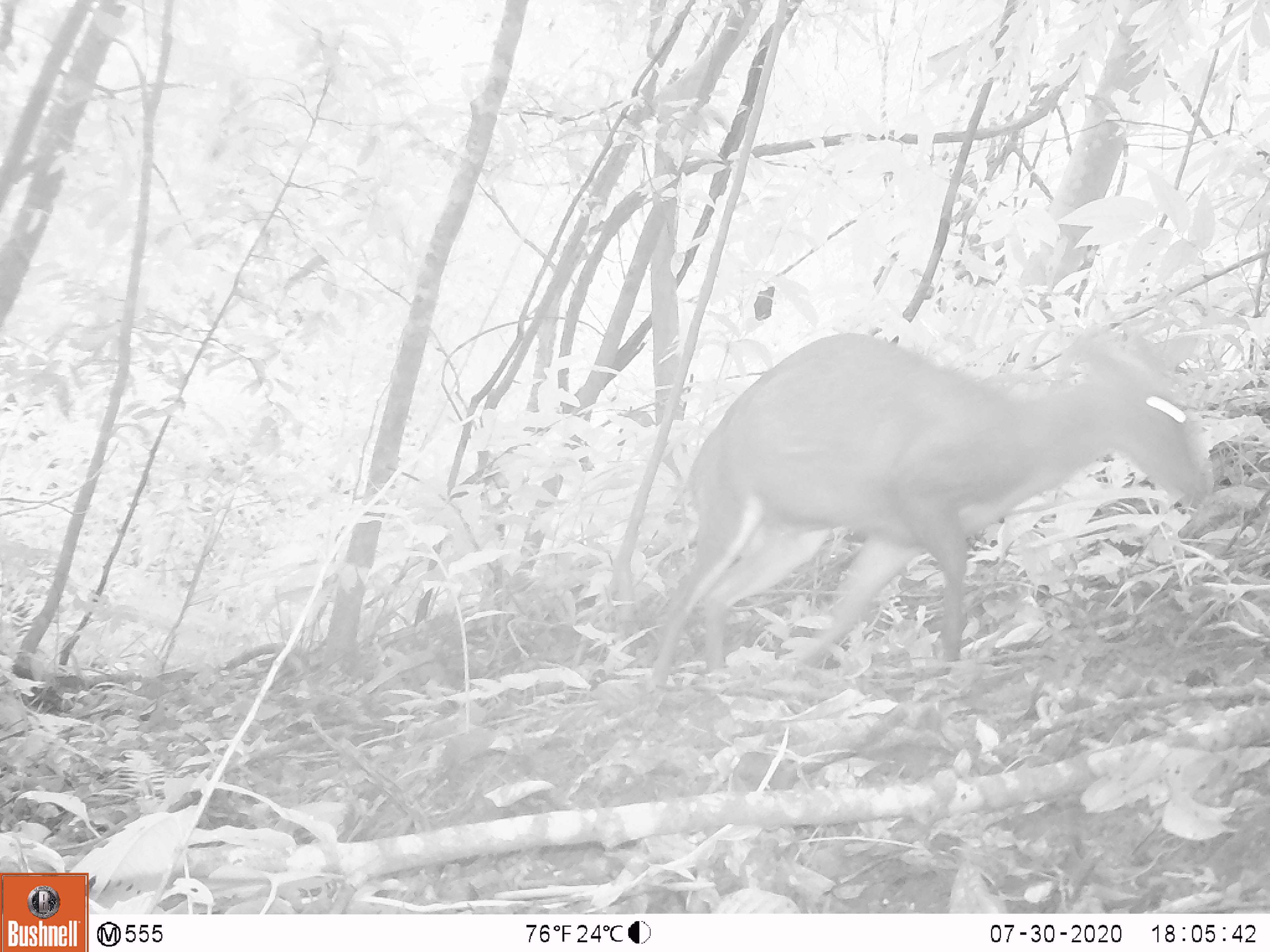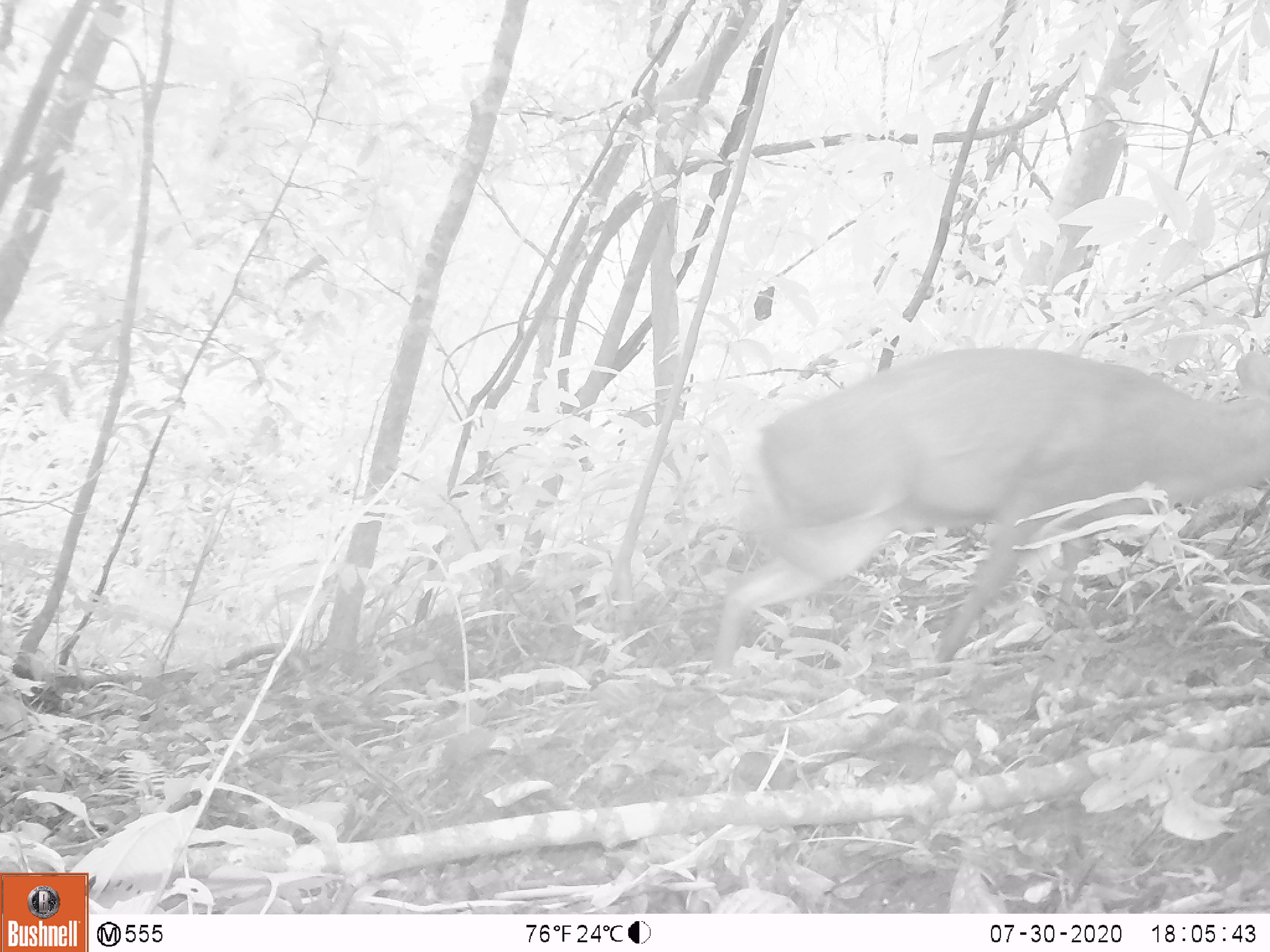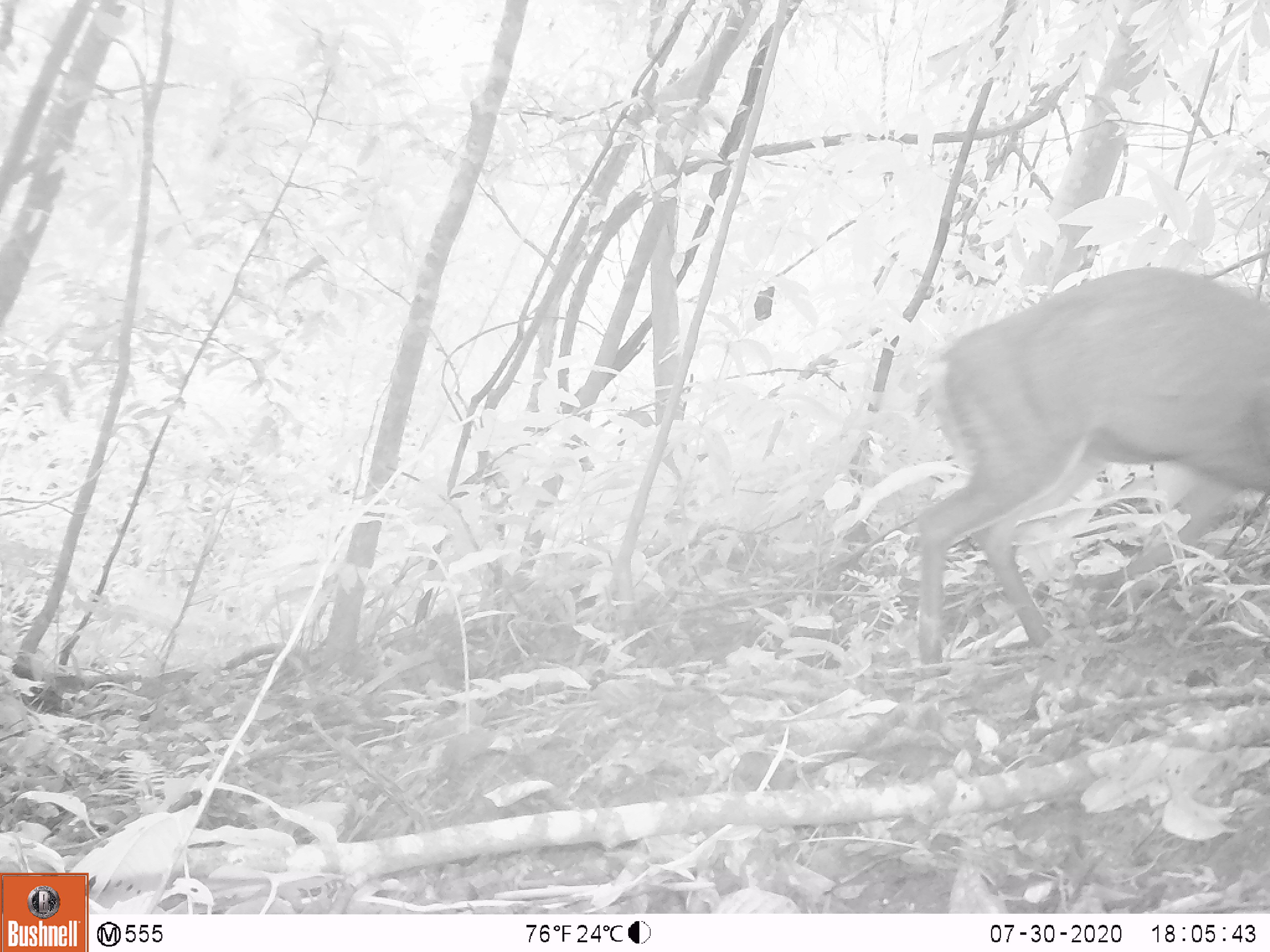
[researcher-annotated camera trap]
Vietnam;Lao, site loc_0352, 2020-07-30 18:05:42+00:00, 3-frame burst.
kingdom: Animalia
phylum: Chordata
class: Mammalia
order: Artiodactyla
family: Cervidae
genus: Muntiacus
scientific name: Muntiacus rooseveltorum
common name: roosevelt's muntjac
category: roosevelts muntjac group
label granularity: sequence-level